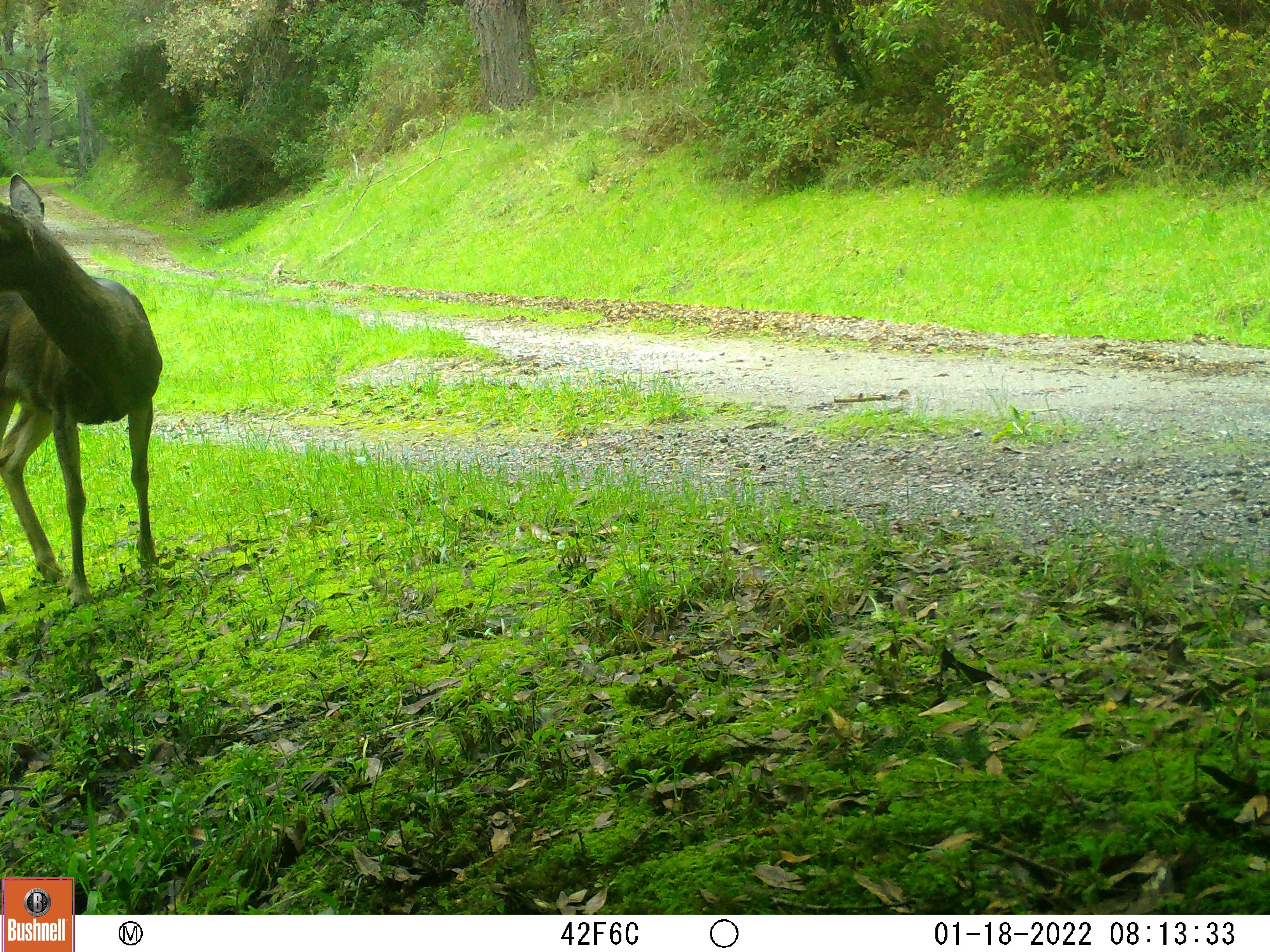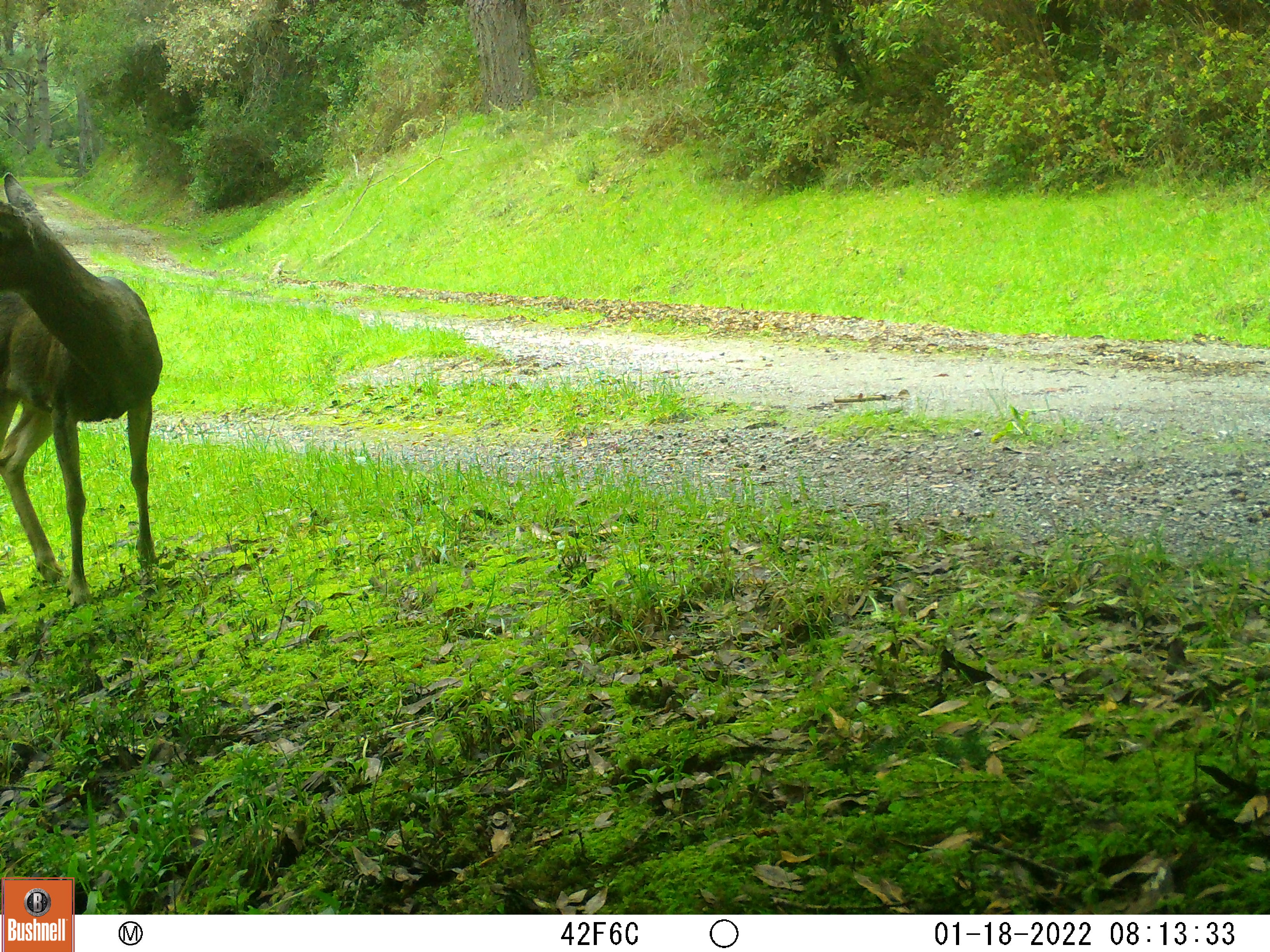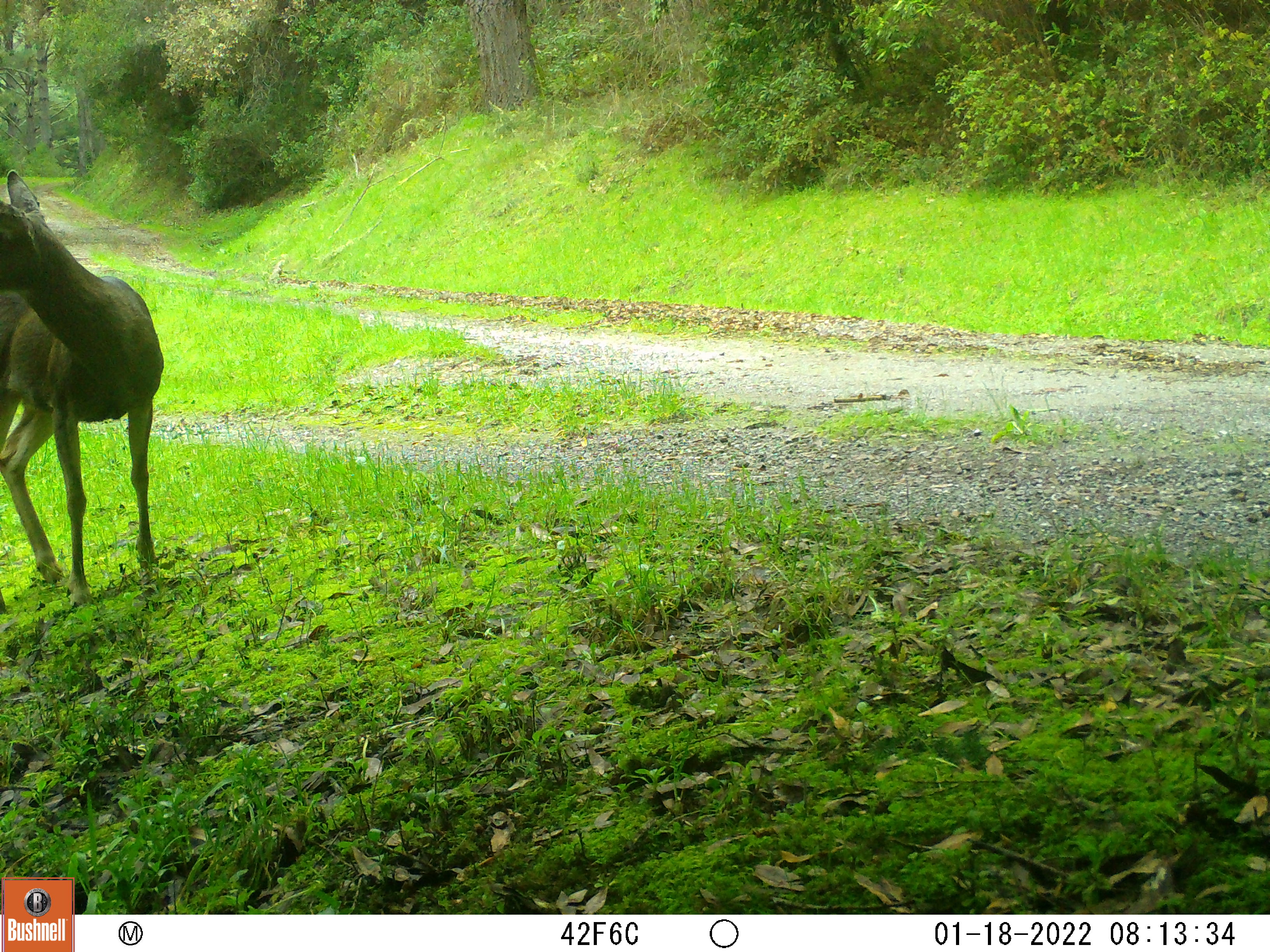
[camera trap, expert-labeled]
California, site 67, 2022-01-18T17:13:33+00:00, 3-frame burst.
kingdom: Animalia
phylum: Chordata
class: Mammalia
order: Artiodactyla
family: Cervidae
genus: Odocoileus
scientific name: Odocoileus hemionus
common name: mule deer